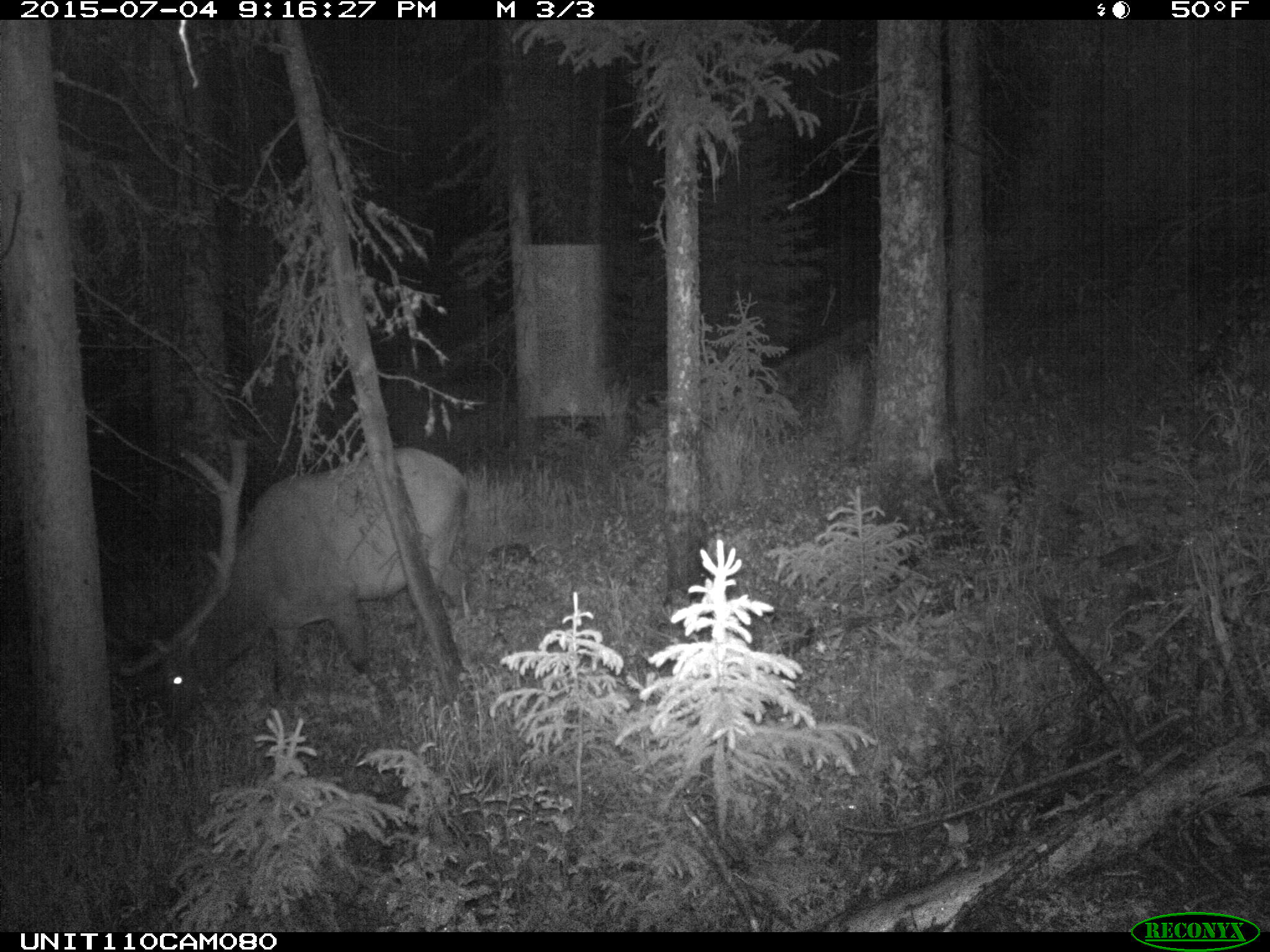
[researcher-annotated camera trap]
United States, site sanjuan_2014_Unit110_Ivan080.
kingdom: Animalia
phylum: Chordata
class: Mammalia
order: Artiodactyla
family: Cervidae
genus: Cervus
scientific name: Cervus elaphus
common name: red deer